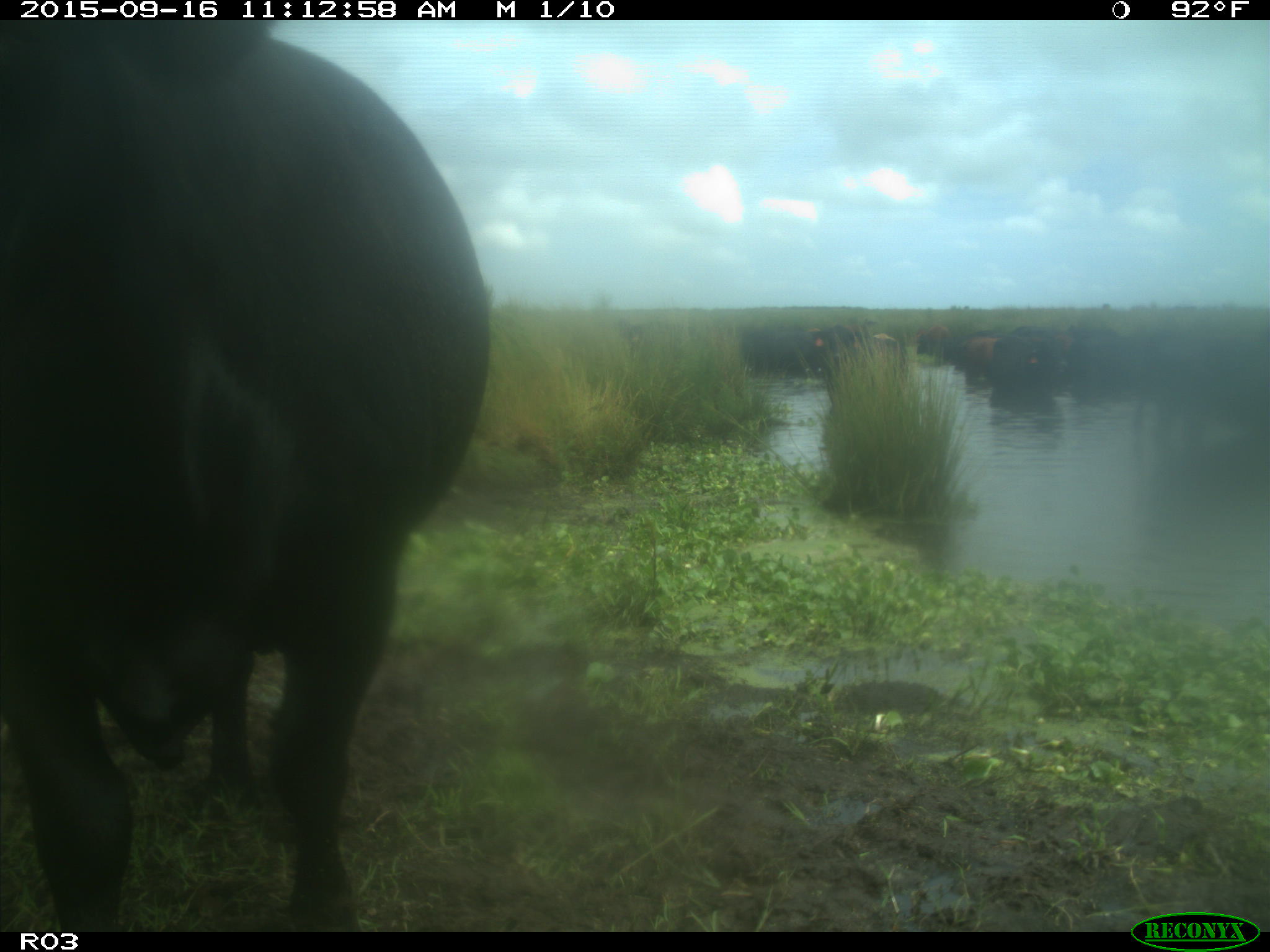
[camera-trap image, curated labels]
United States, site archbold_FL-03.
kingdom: Animalia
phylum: Chordata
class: Mammalia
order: Artiodactyla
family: Bovidae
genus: Bos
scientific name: Bos taurus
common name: domestic cow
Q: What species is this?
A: Bos taurus (domestic cow).